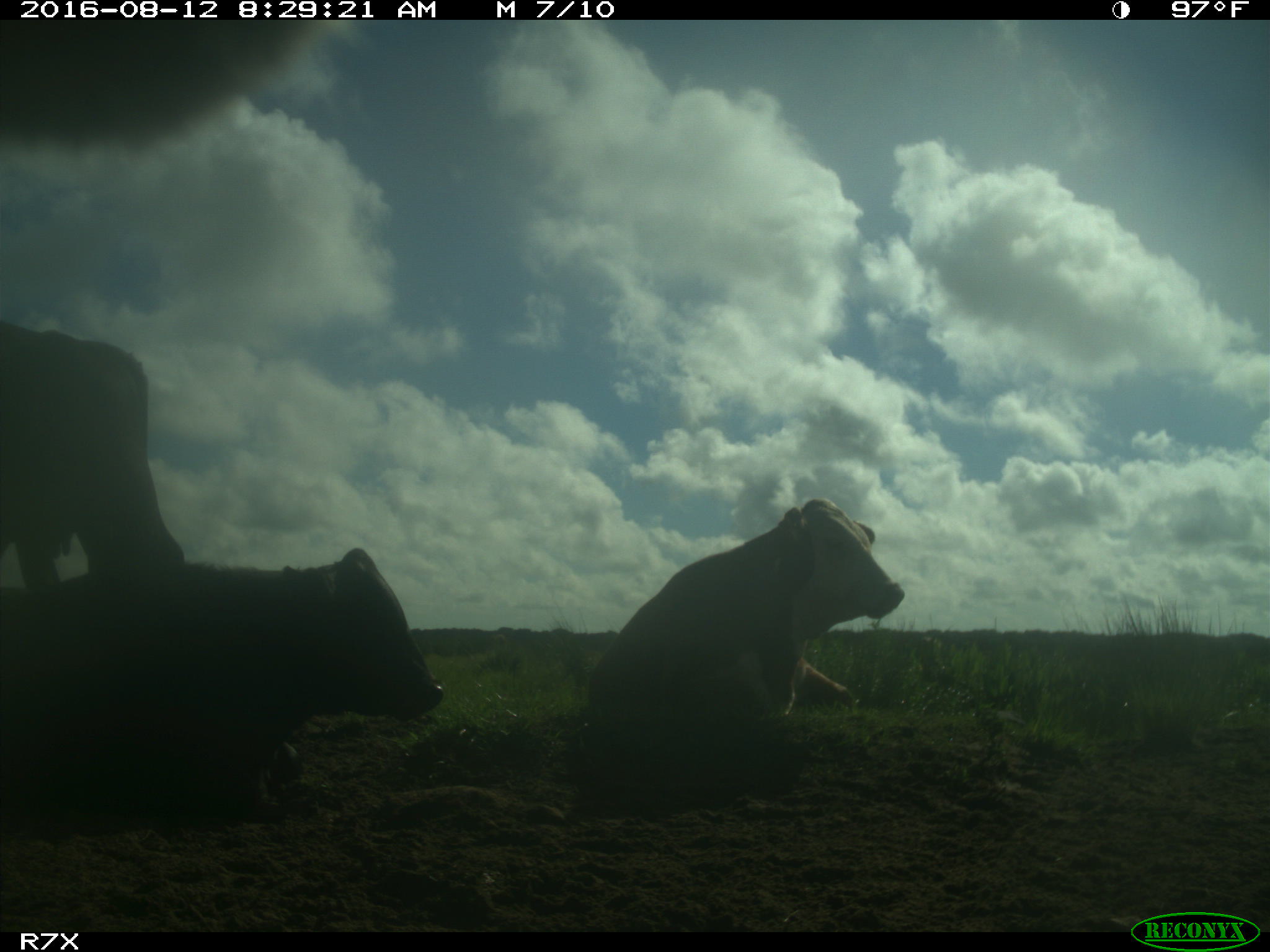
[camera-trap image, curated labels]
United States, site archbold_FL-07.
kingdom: Animalia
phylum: Chordata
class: Mammalia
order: Artiodactyla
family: Bovidae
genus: Bos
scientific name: Bos taurus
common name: domestic cow